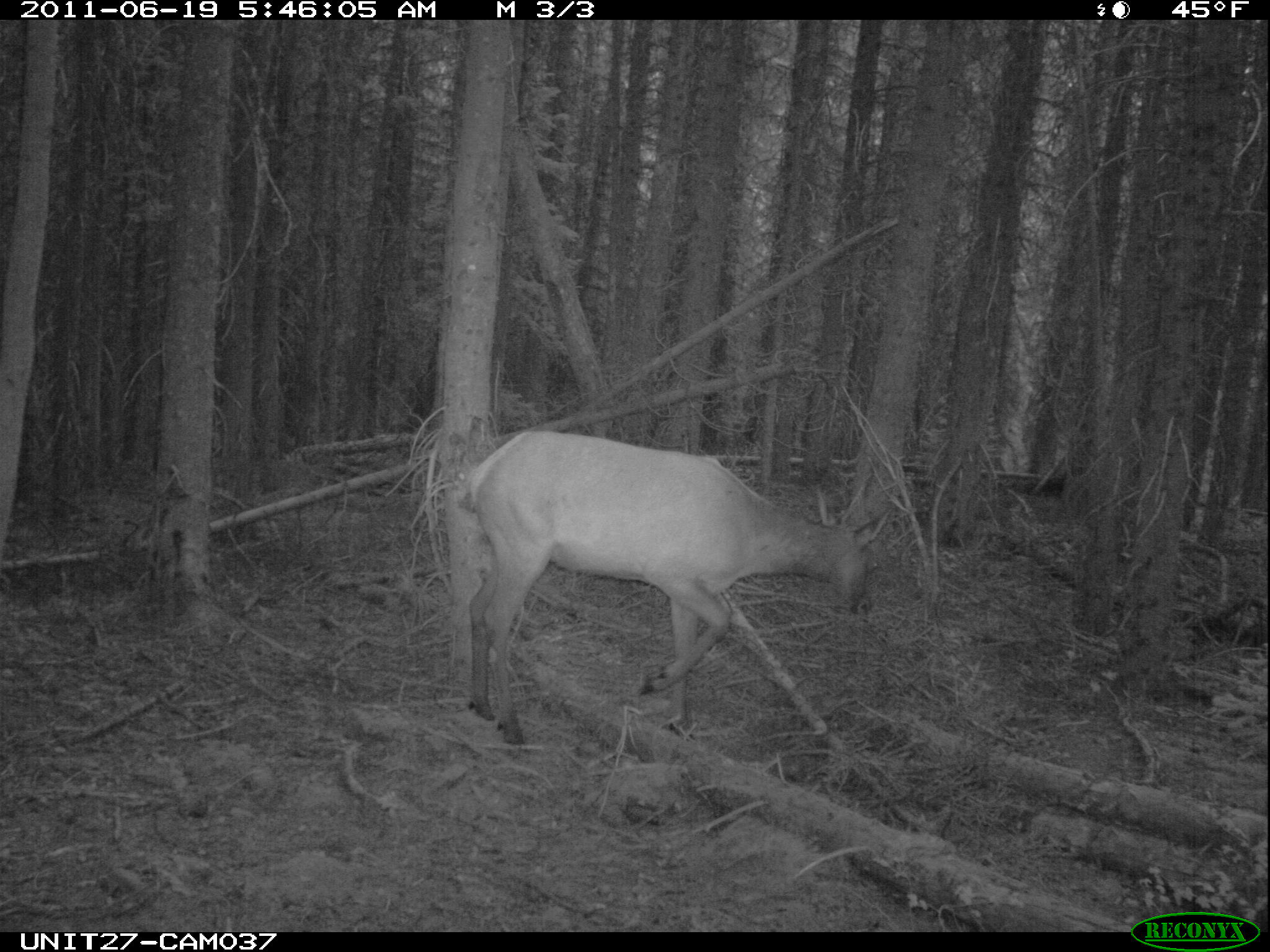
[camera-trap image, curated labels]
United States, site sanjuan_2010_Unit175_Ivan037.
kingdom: Animalia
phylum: Chordata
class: Mammalia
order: Artiodactyla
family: Cervidae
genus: Cervus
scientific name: Cervus elaphus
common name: red deer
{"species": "Cervus elaphus (red deer)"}